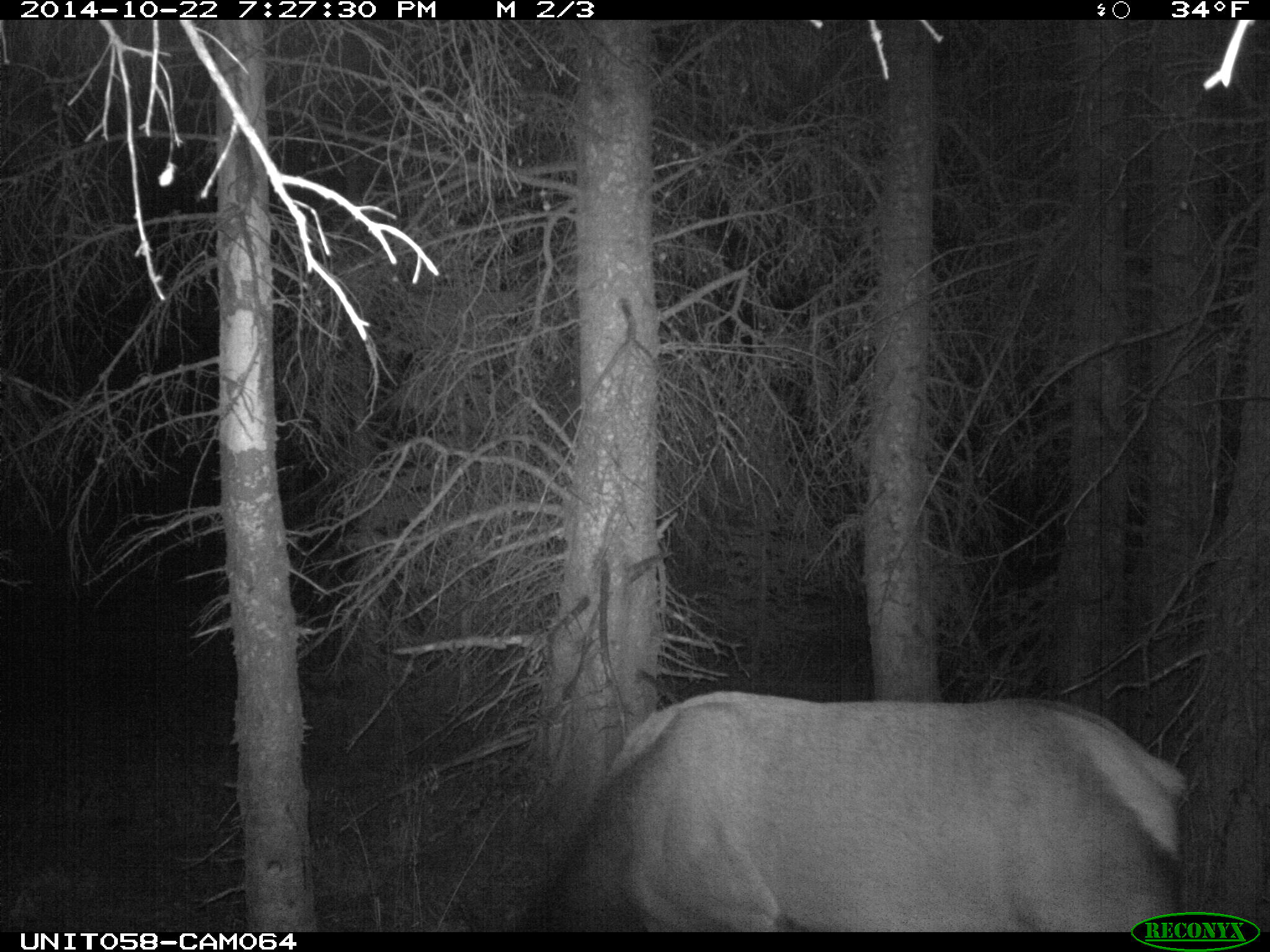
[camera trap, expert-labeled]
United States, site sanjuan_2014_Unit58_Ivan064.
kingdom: Animalia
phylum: Chordata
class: Mammalia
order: Artiodactyla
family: Cervidae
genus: Cervus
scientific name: Cervus elaphus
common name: red deer